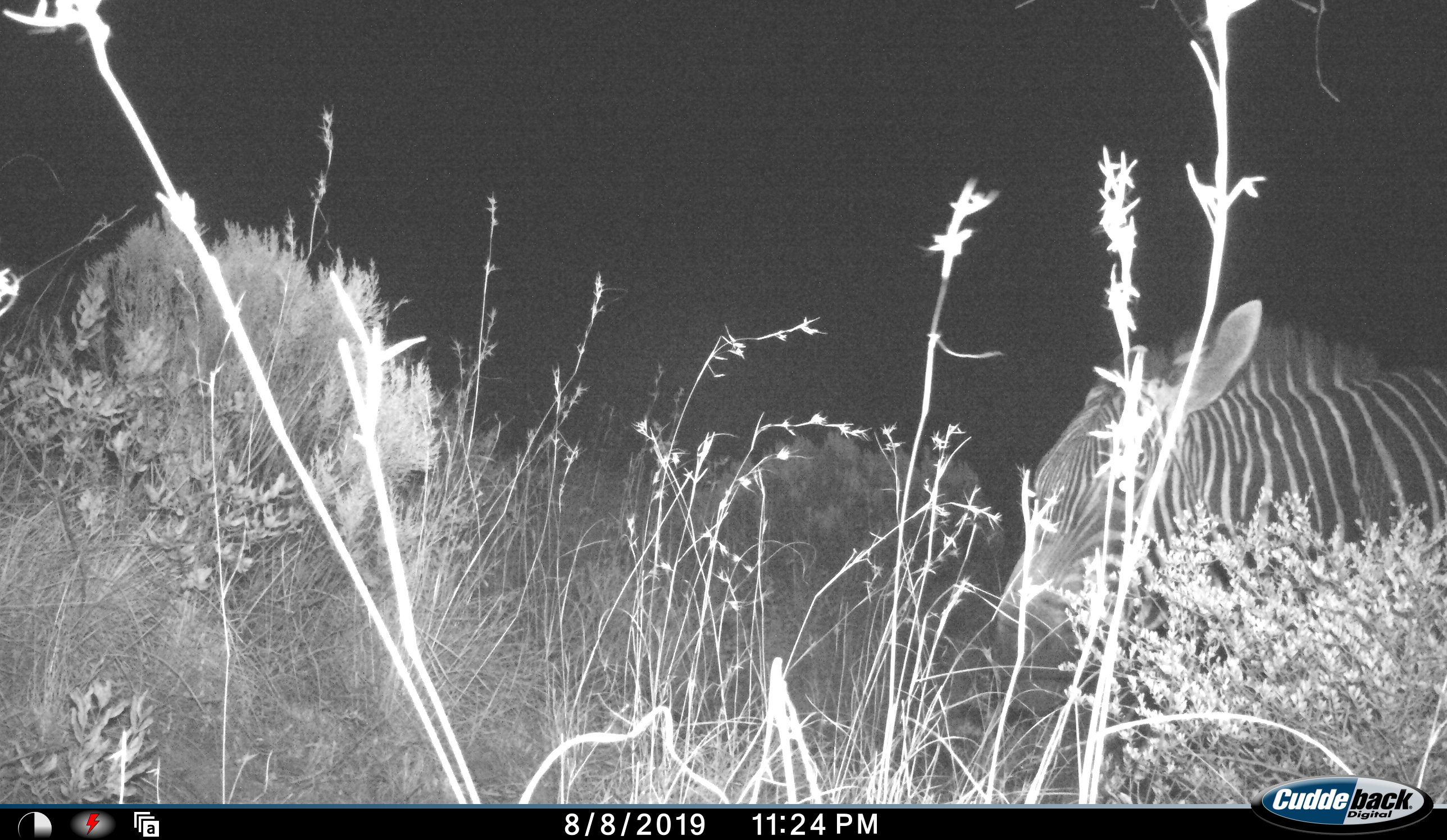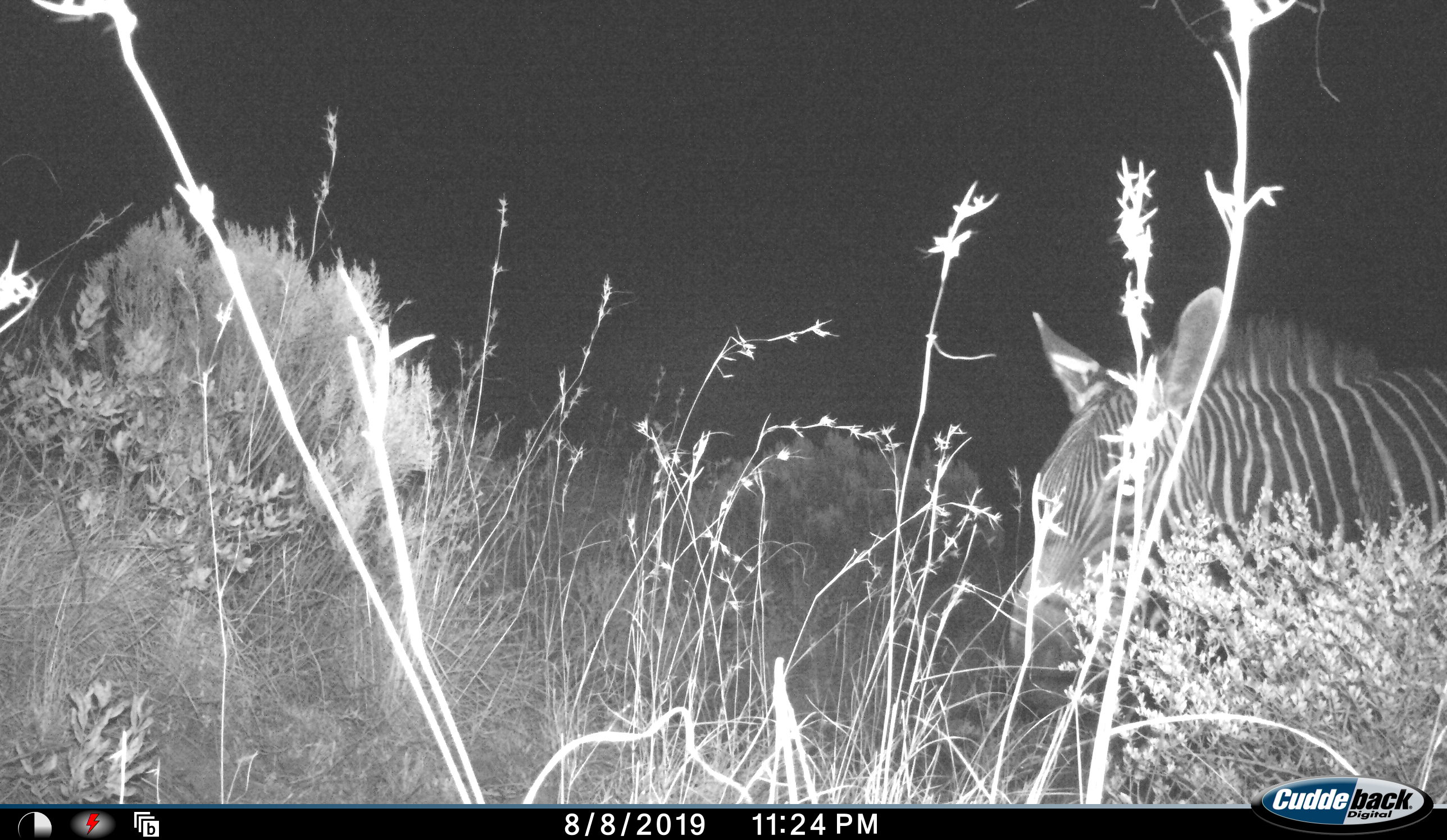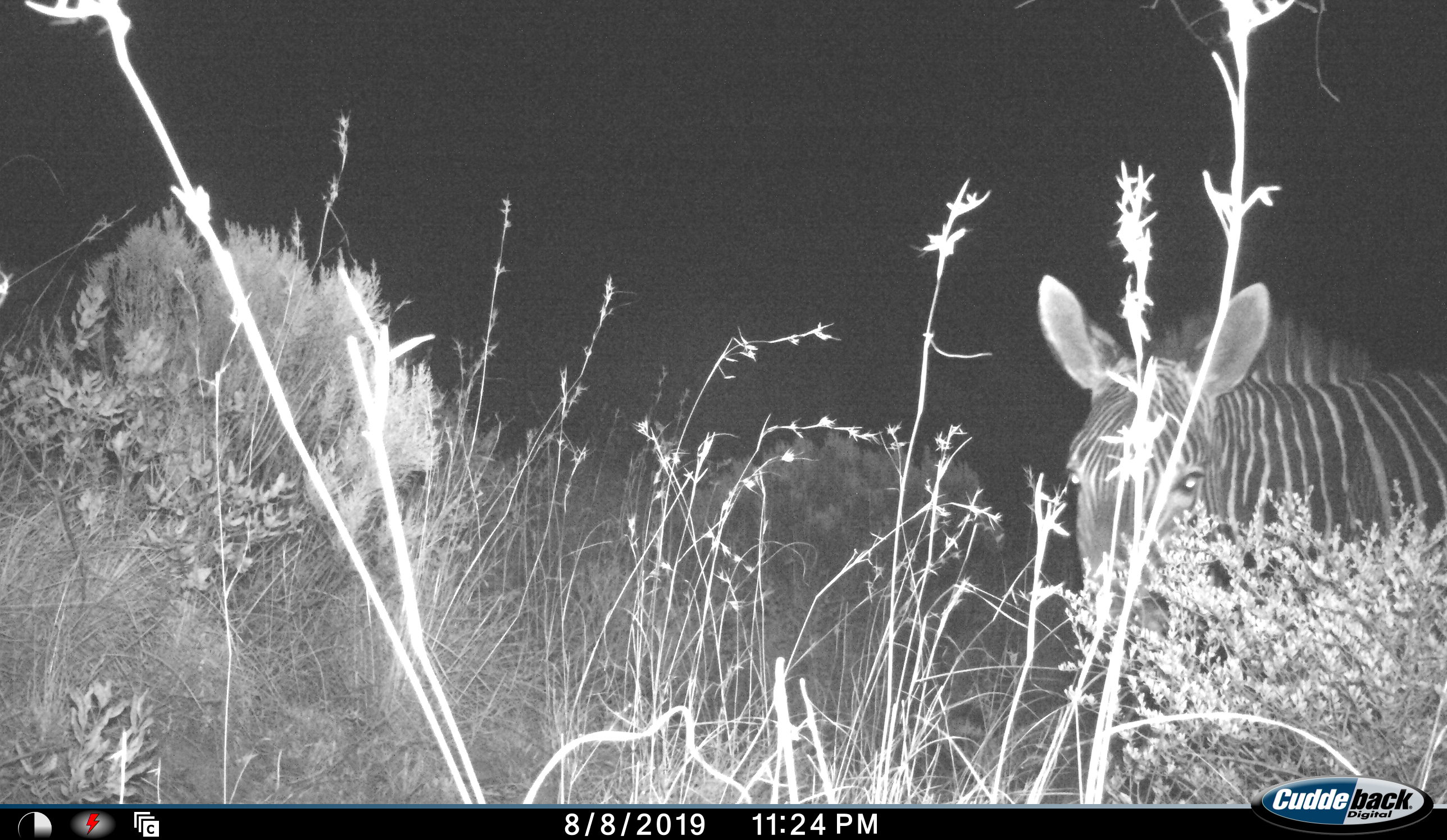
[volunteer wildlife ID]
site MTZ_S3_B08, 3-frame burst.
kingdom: Animalia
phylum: Chordata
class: Mammalia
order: Perissodactyla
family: Equidae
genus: Equus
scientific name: Equus zebra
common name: mountain zebra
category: zebramountain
Zebramountain (mountain zebra) (Equus zebra), count 1. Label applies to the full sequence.